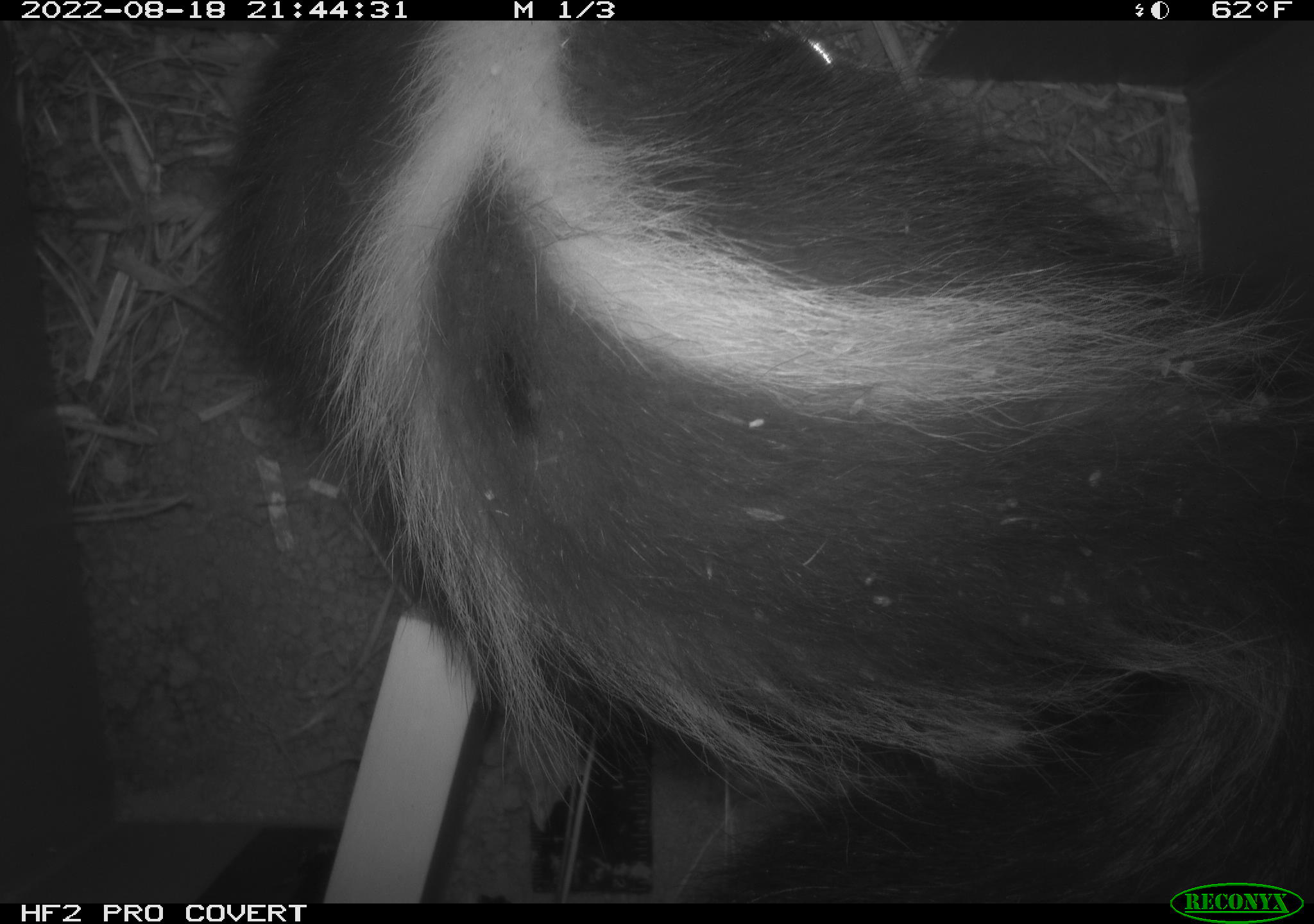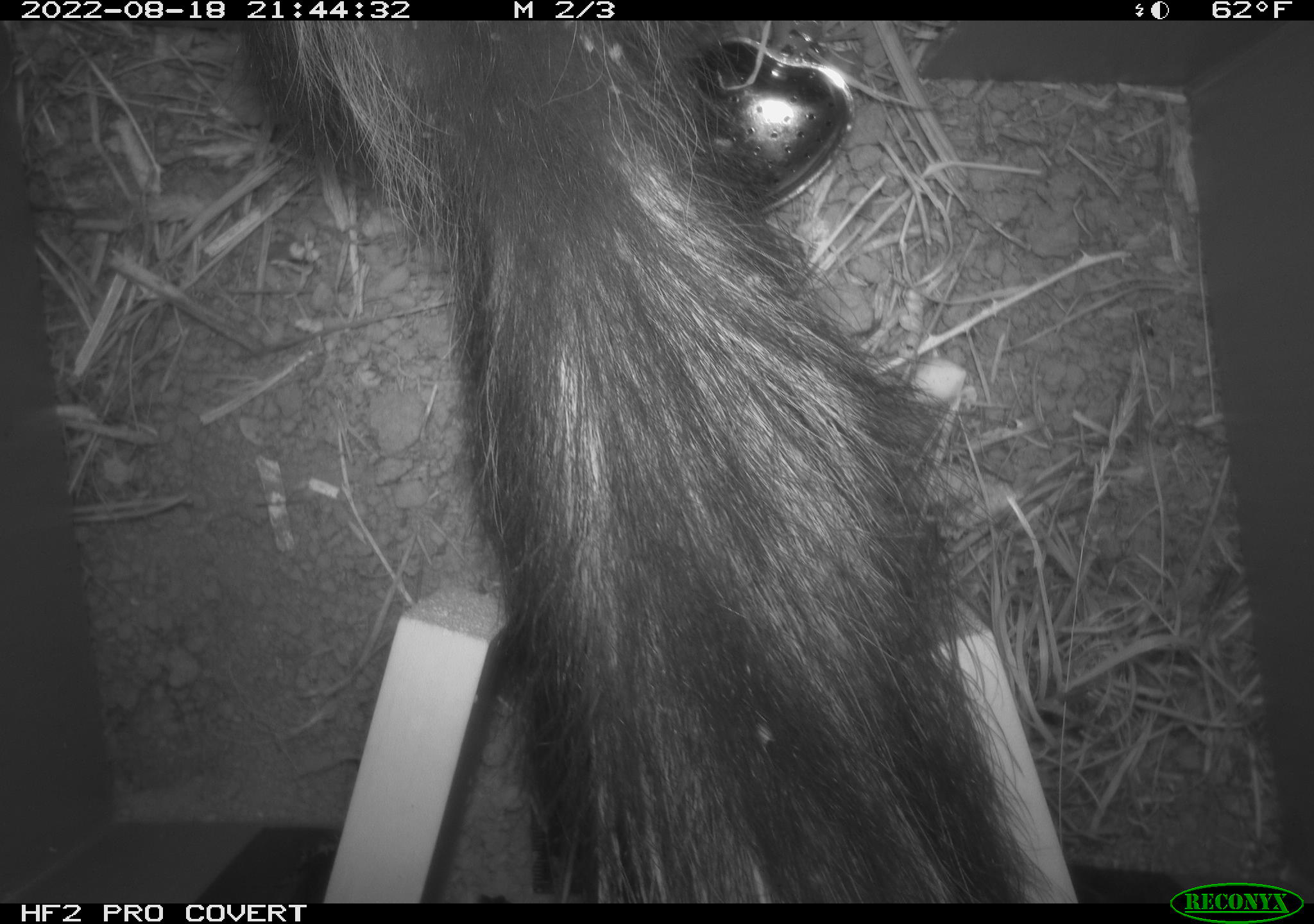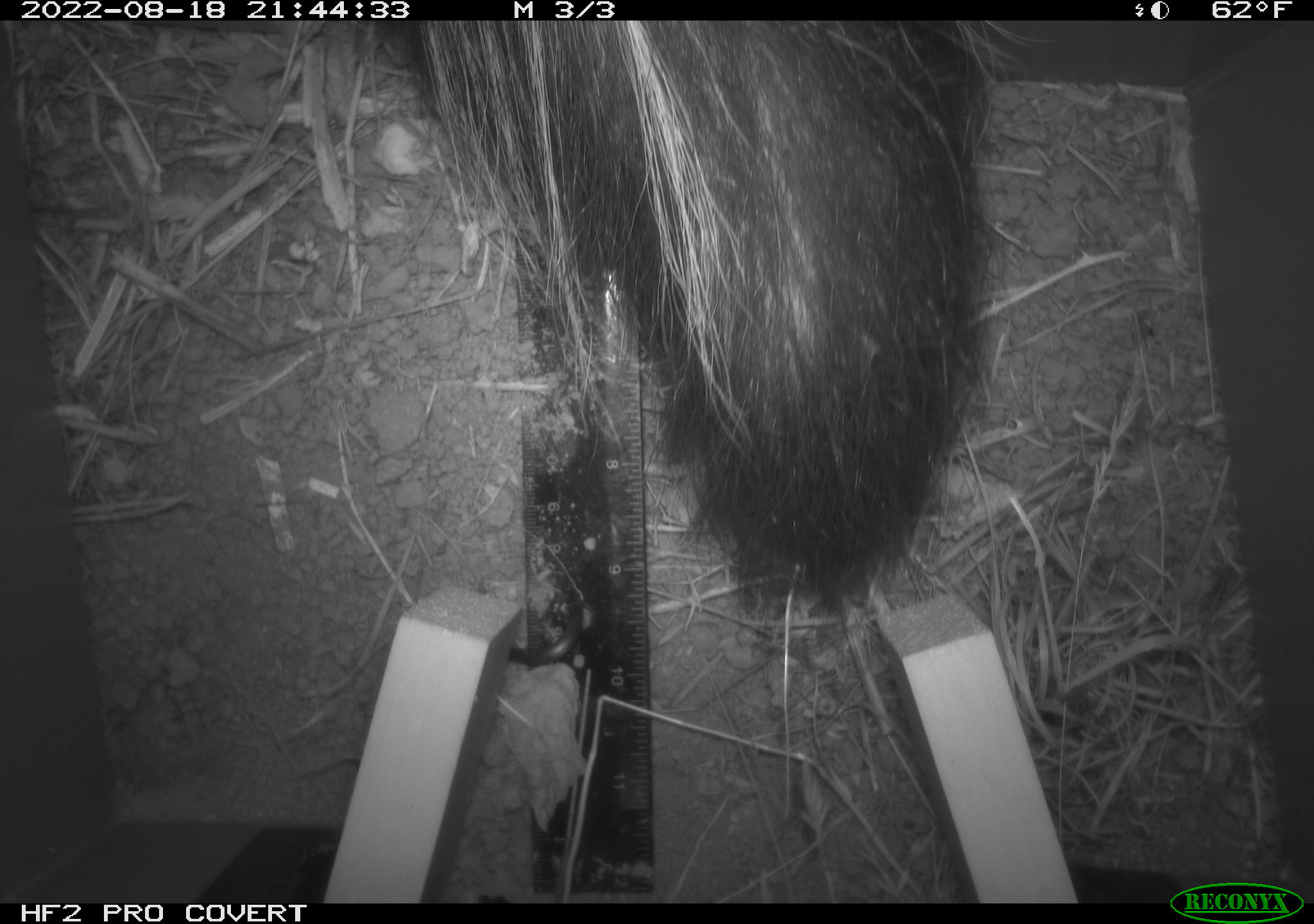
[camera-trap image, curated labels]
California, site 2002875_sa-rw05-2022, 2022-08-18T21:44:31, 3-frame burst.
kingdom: Animalia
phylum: Chordata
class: Mammalia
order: Carnivora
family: Mephitidae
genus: Mephitis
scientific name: Mephitis mephitis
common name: striped skunk